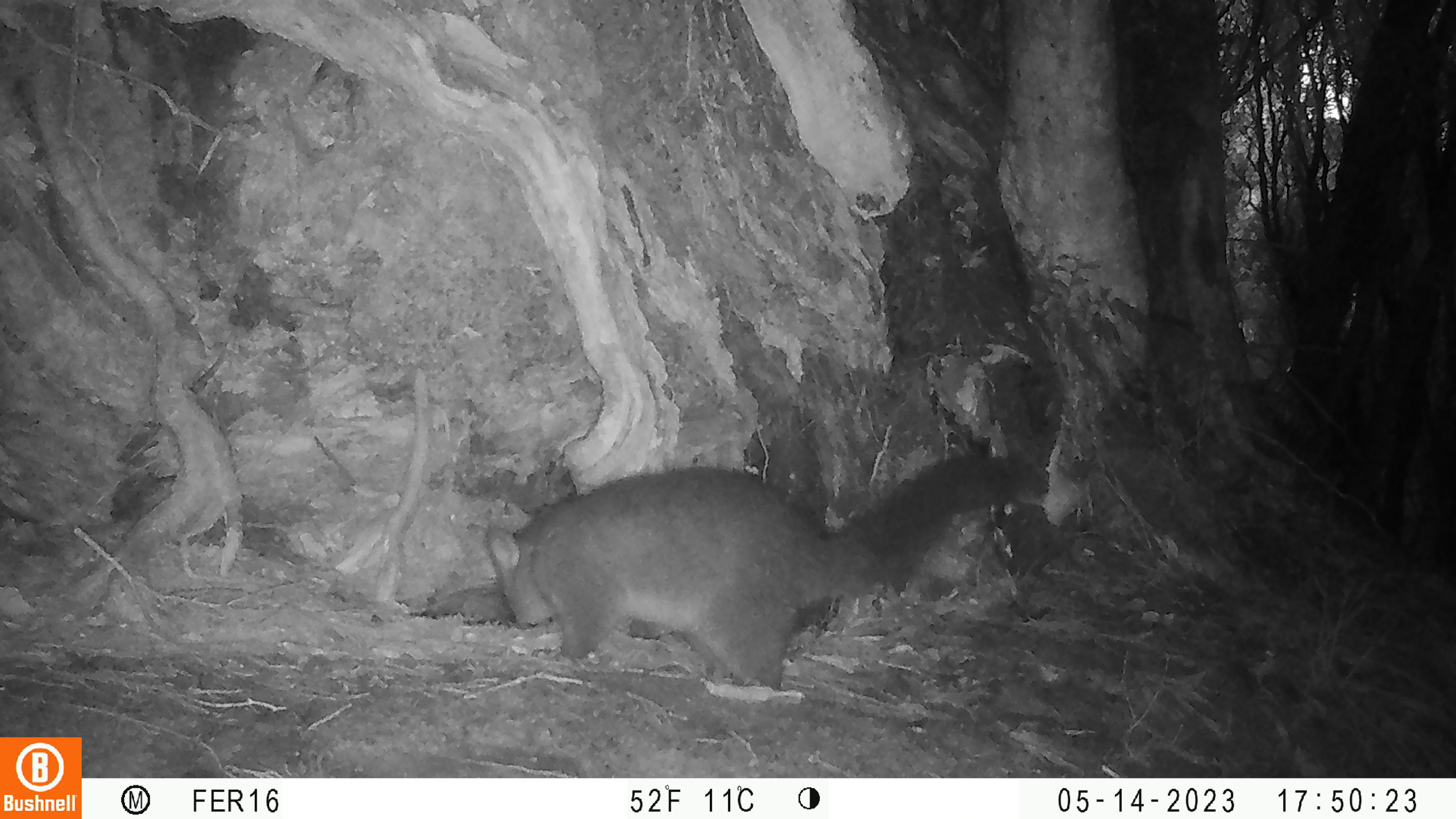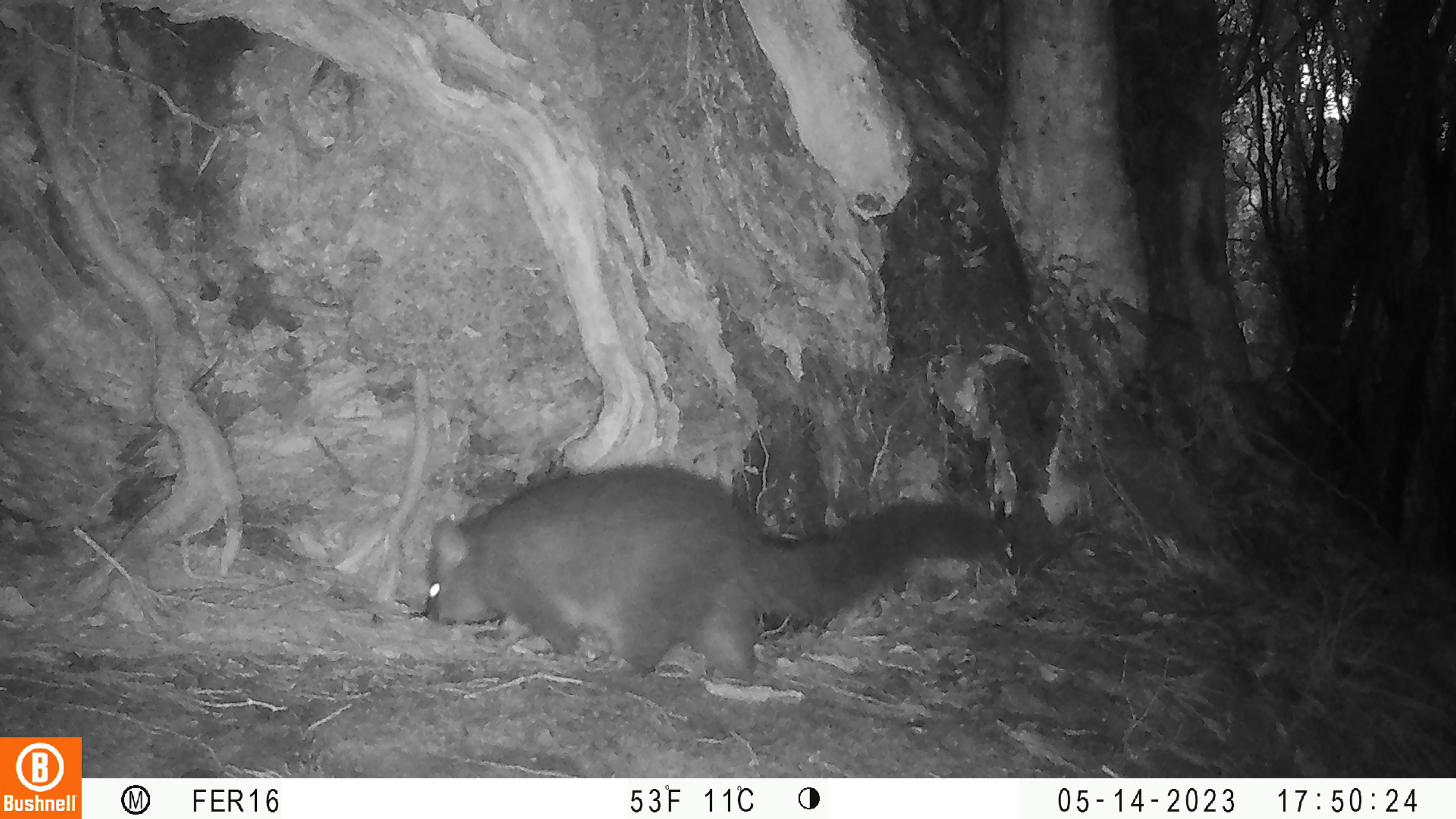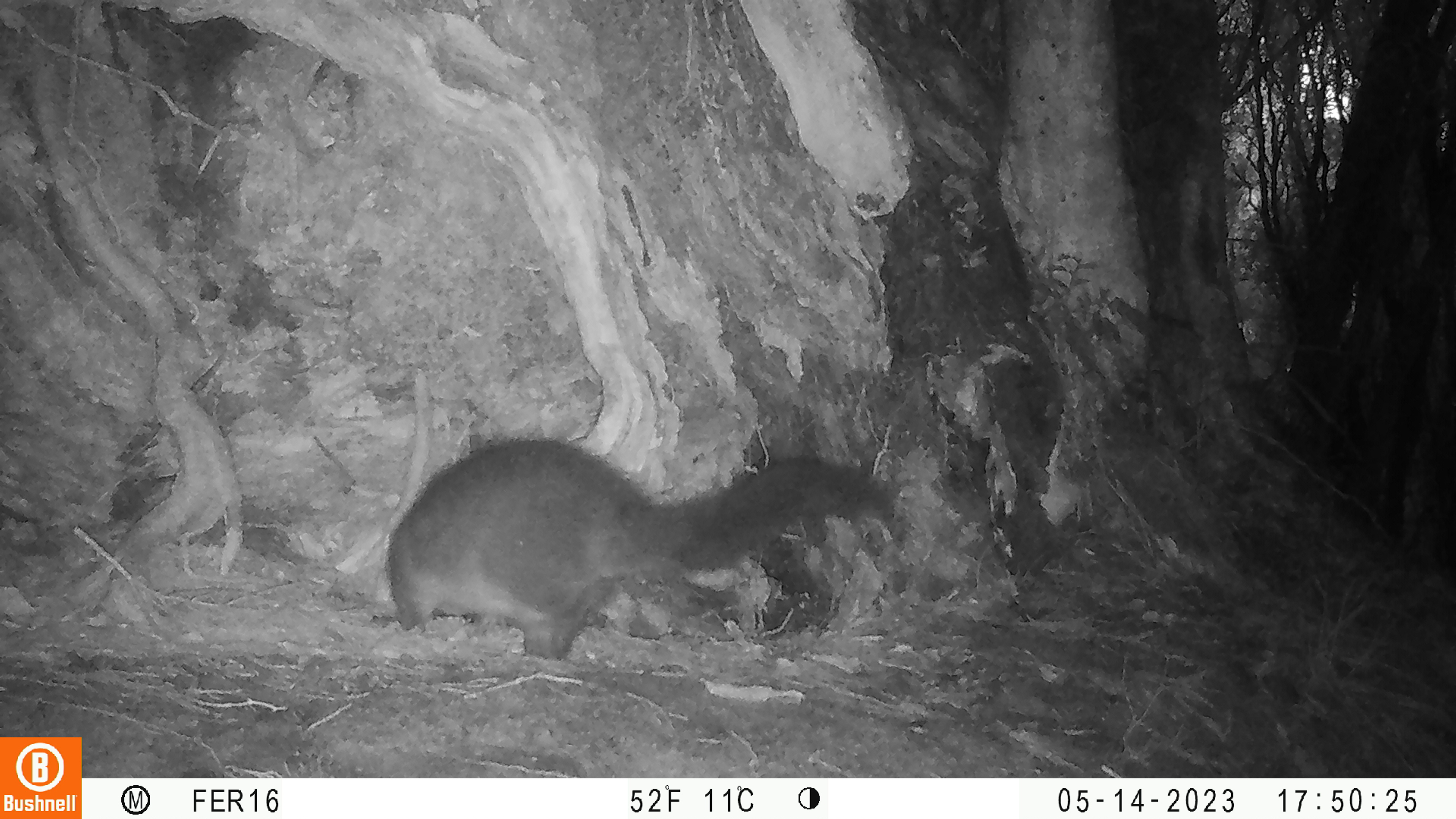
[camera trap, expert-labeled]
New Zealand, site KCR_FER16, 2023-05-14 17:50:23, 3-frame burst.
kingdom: Animalia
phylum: Chordata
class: Mammalia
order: Diprotodontia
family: Phalangeridae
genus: Trichosurus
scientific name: Trichosurus vulpecula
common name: common brushtail possum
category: possum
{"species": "possum (common brushtail possum) (Trichosurus vulpecula)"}